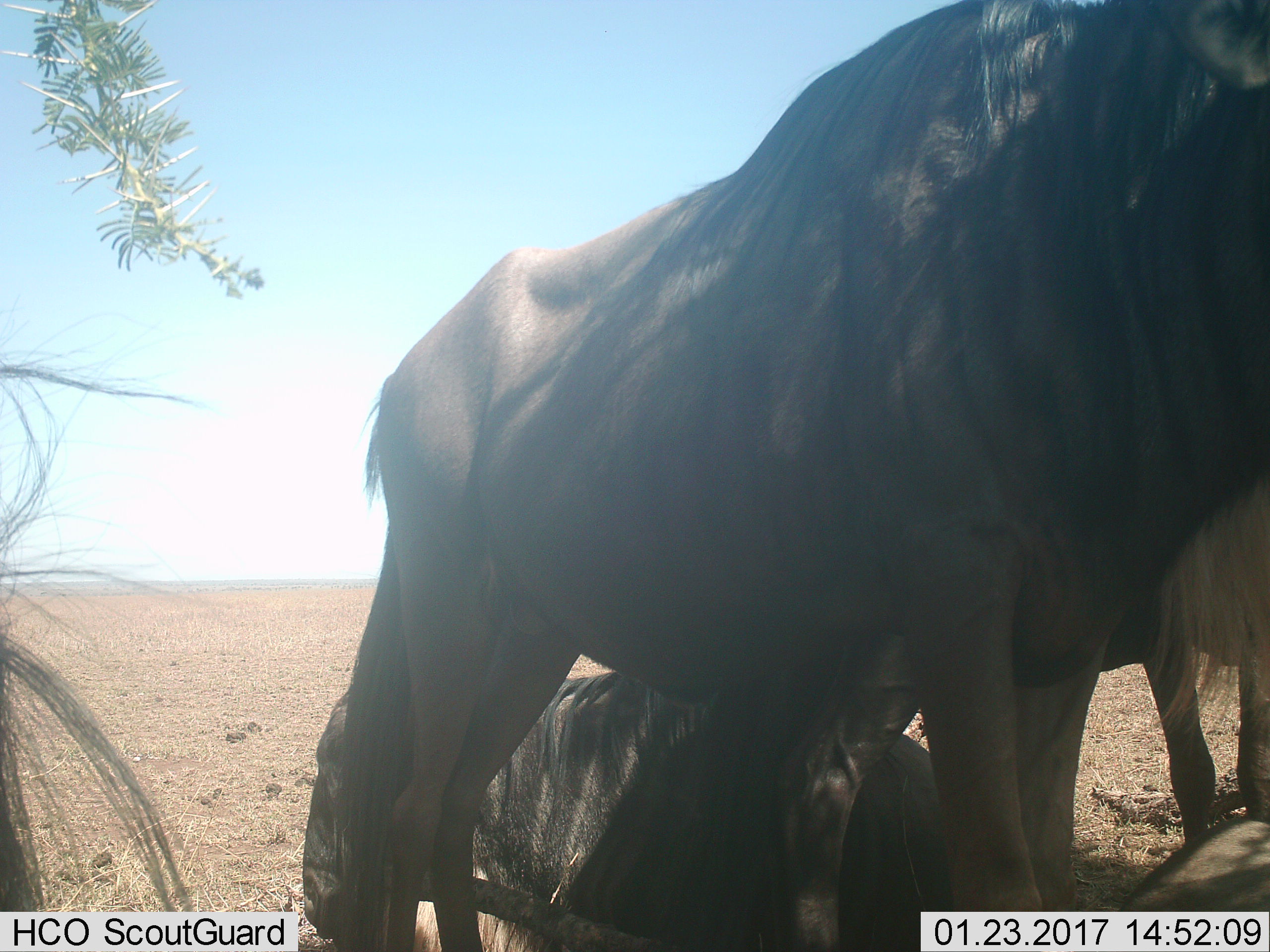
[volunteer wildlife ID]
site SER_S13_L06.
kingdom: Animalia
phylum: Chordata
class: Mammalia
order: Artiodactyla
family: Bovidae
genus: Connochaetes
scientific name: Connochaetes taurinus taurinus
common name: blue wildebeest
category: wildebeestblue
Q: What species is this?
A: Wildebeestblue (blue wildebeest) (Connochaetes taurinus taurinus).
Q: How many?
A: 3.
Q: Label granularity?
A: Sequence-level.